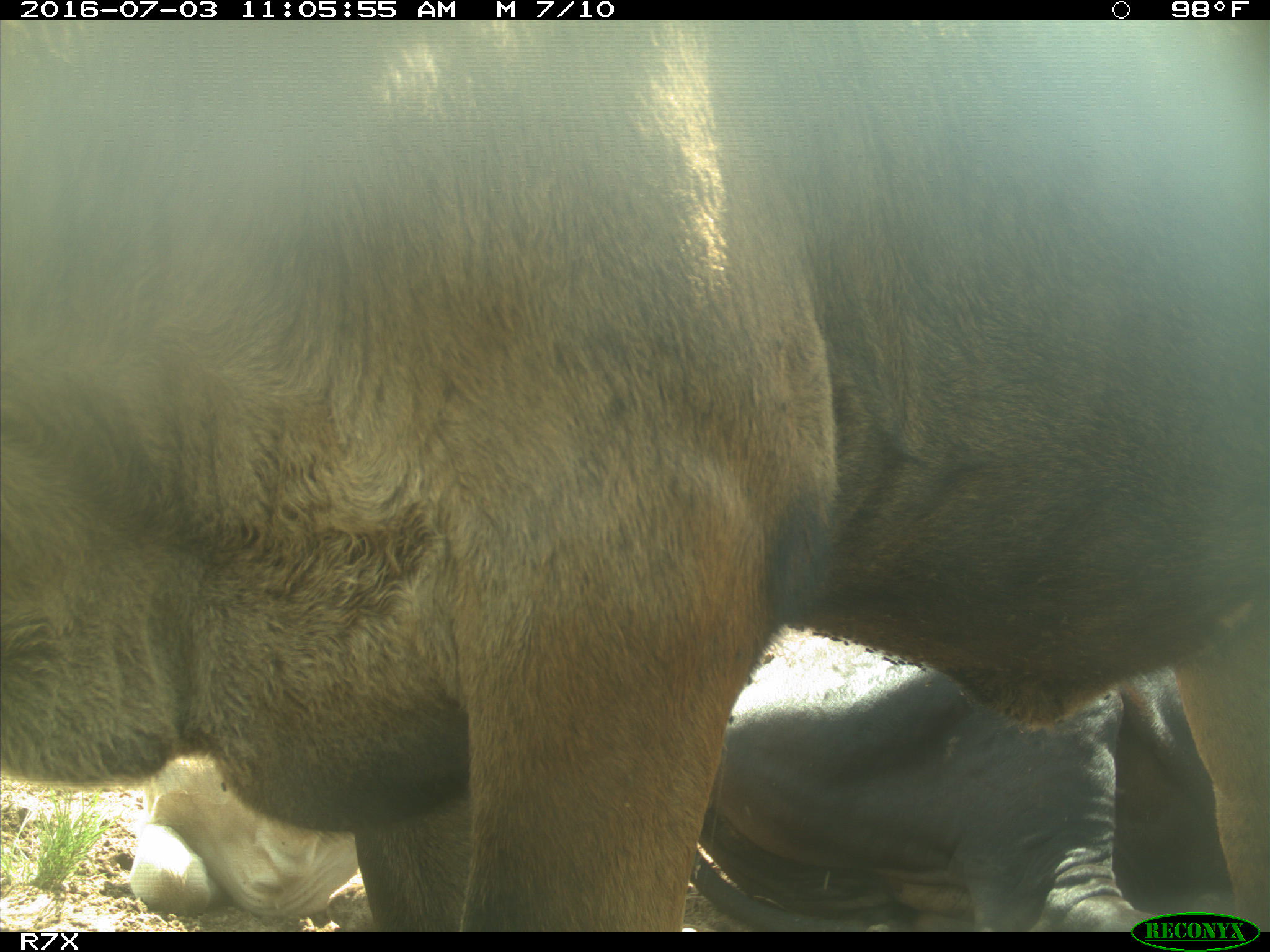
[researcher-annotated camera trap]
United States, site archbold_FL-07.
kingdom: Animalia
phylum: Chordata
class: Mammalia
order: Artiodactyla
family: Bovidae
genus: Bos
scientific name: Bos taurus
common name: domestic cow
Bos taurus (domestic cow).